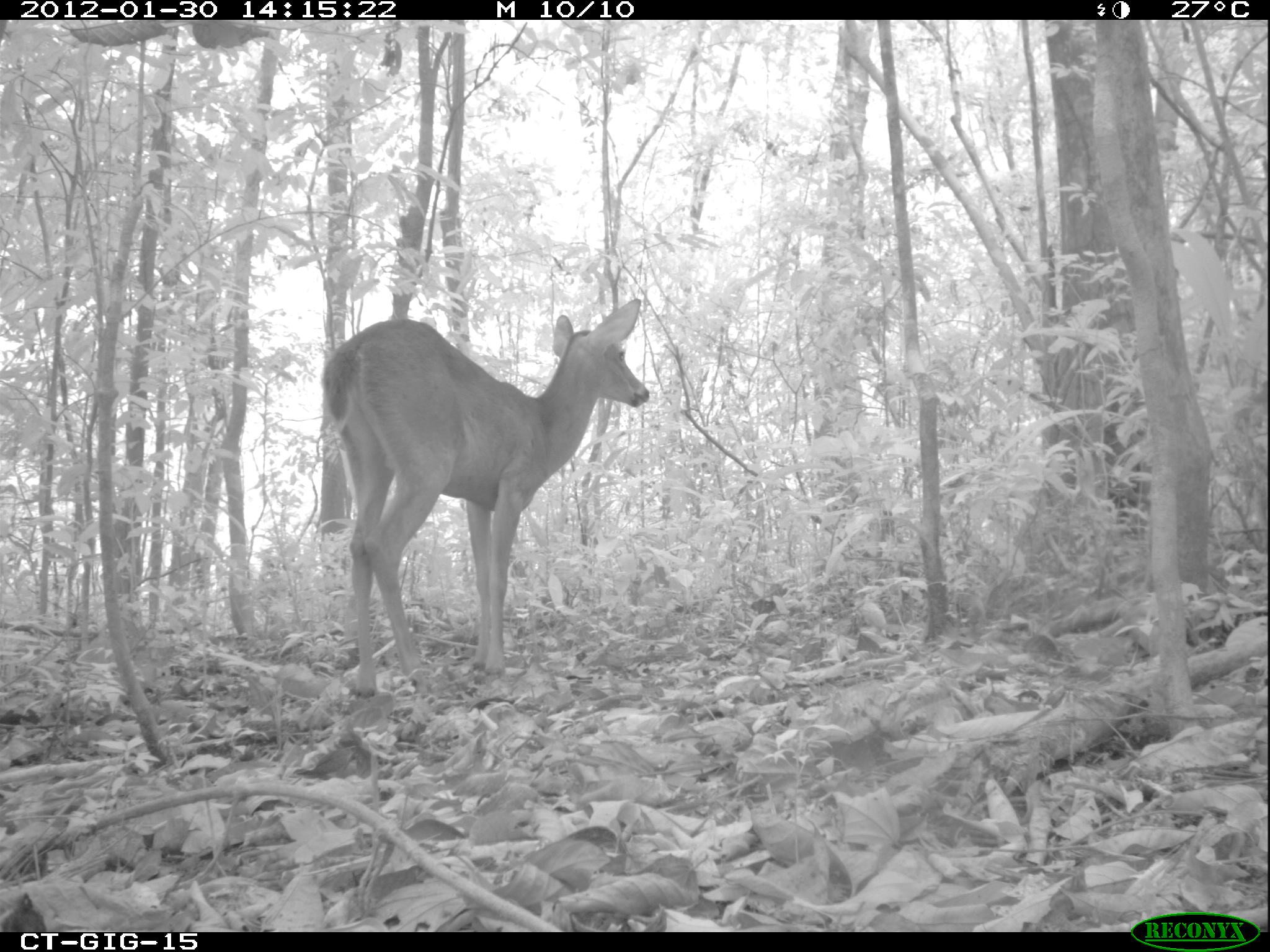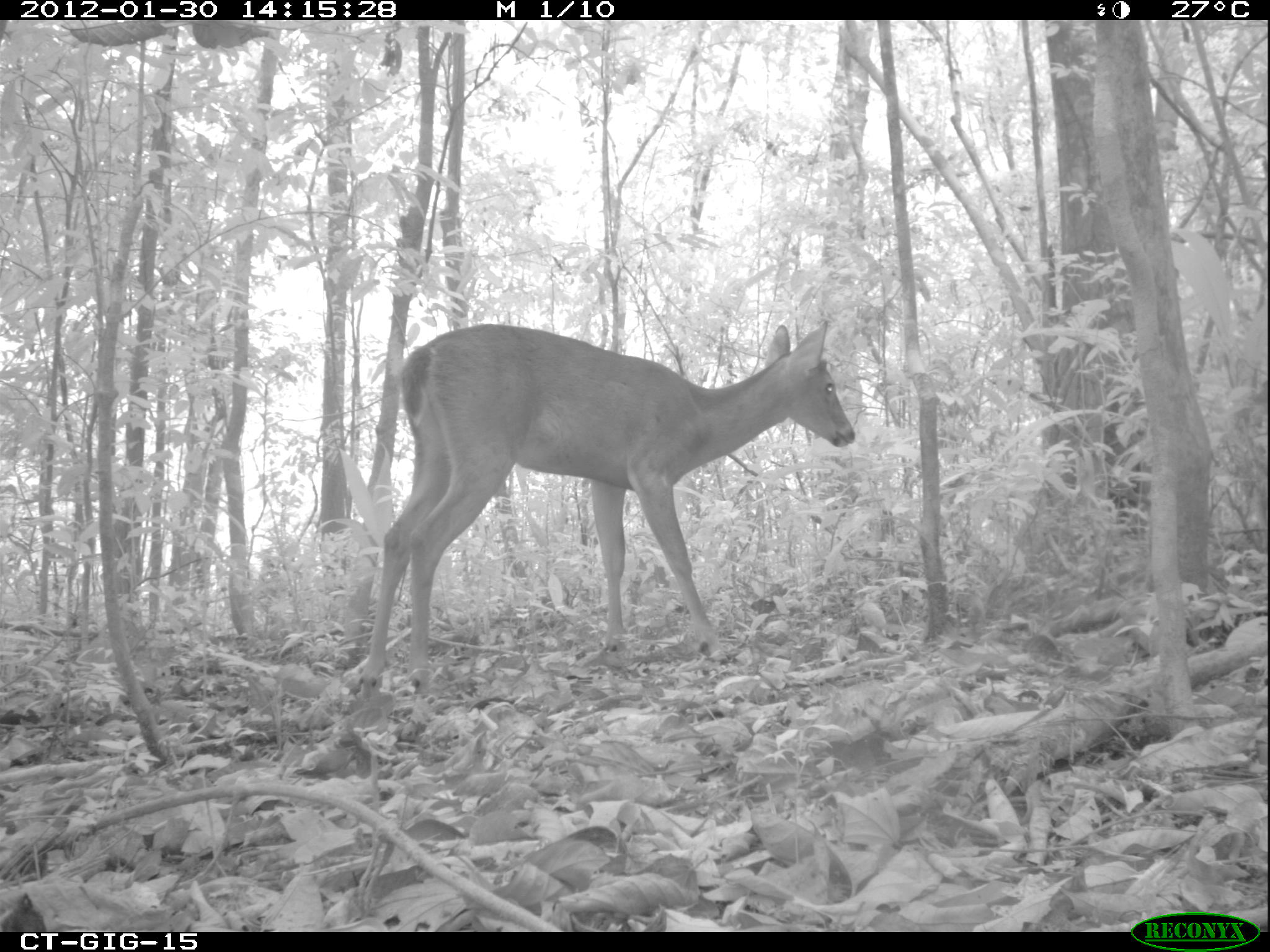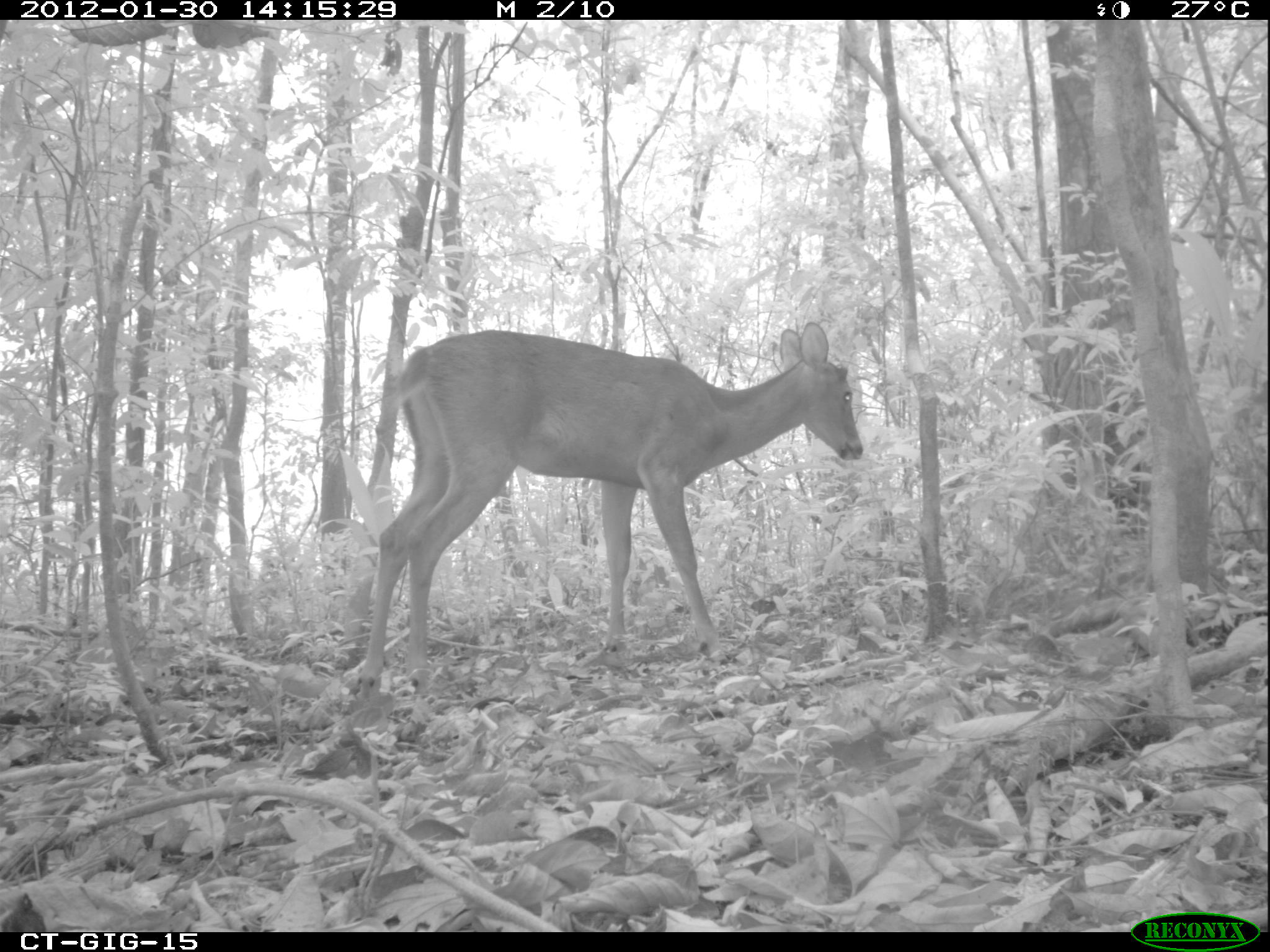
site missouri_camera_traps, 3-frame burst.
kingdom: Animalia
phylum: Chordata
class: Mammalia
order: Artiodactyla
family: Cervidae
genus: Odocoileus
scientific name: Odocoileus virginianus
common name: white-tailed deer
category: white tailed deer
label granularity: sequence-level